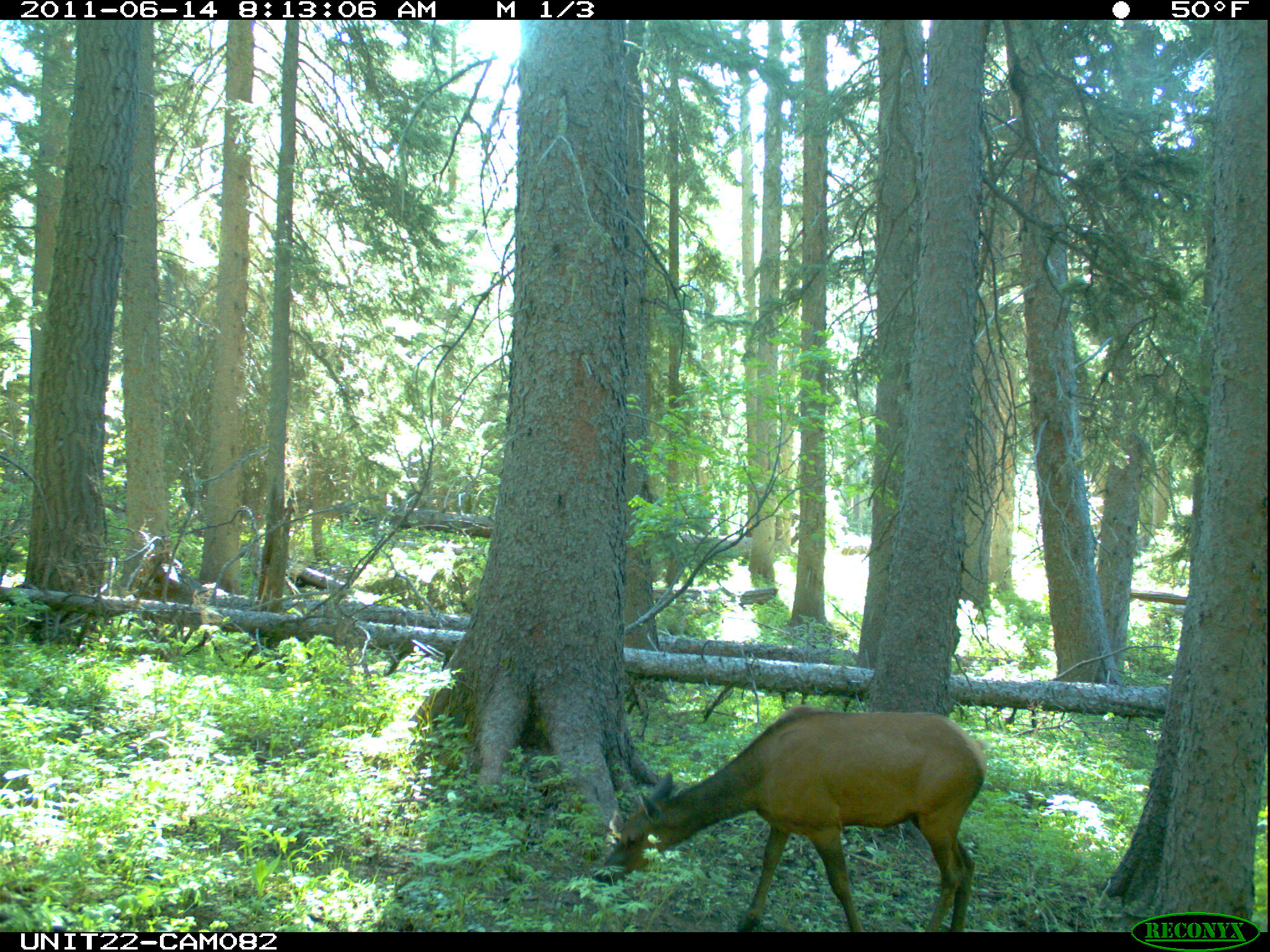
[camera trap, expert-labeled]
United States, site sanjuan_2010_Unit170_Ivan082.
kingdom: Animalia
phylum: Chordata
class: Mammalia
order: Artiodactyla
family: Cervidae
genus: Cervus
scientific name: Cervus elaphus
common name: red deer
Cervus elaphus (red deer).